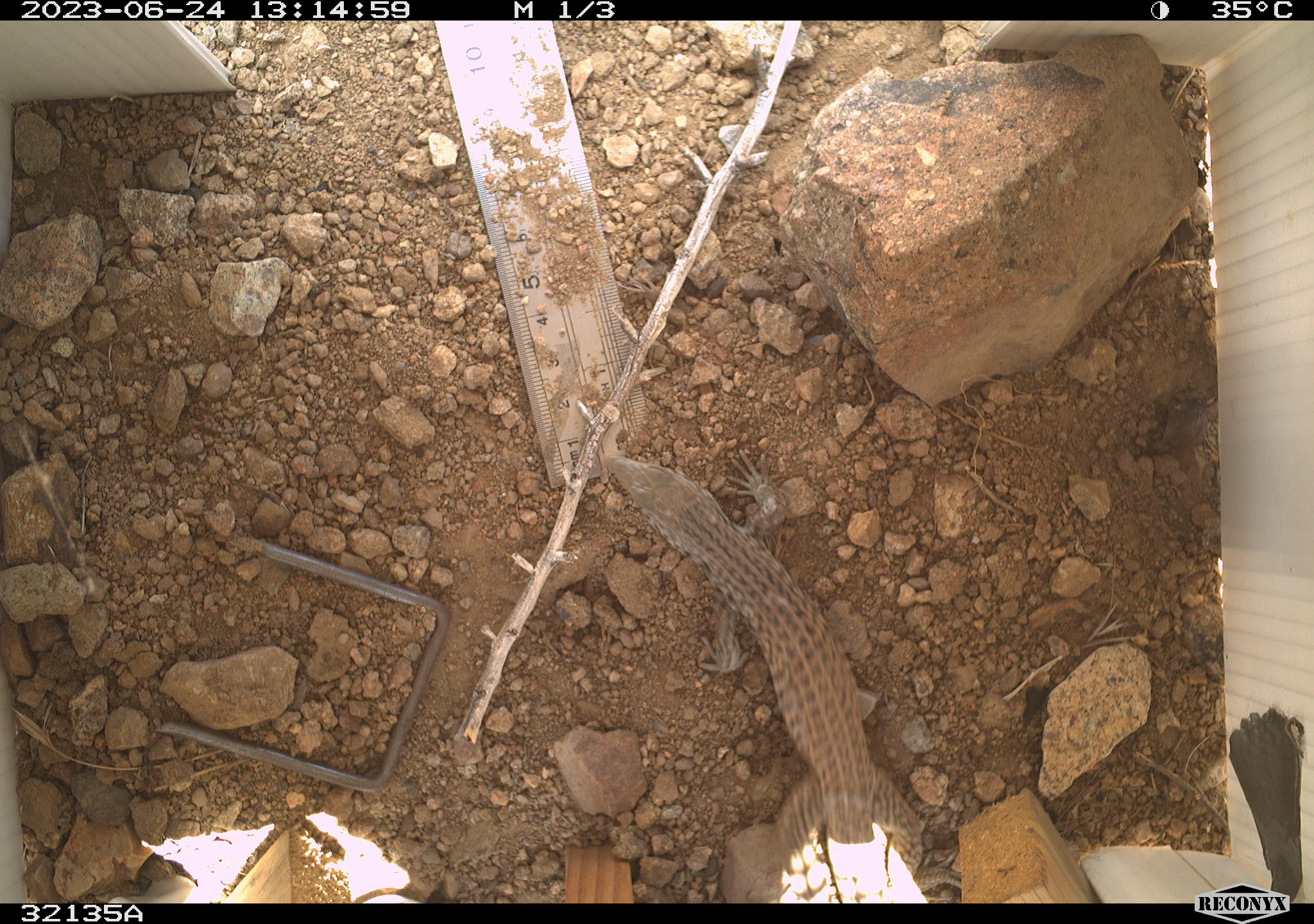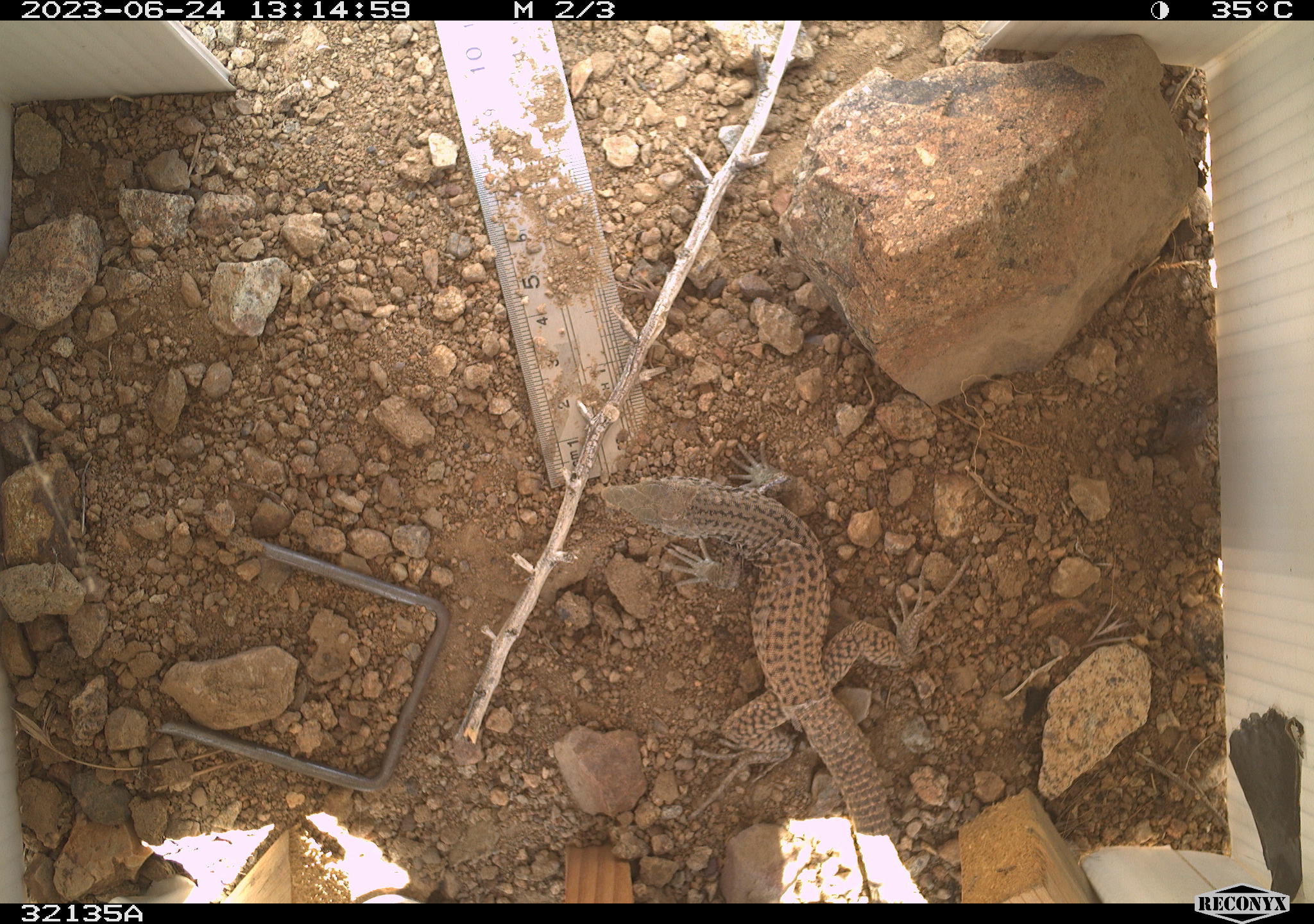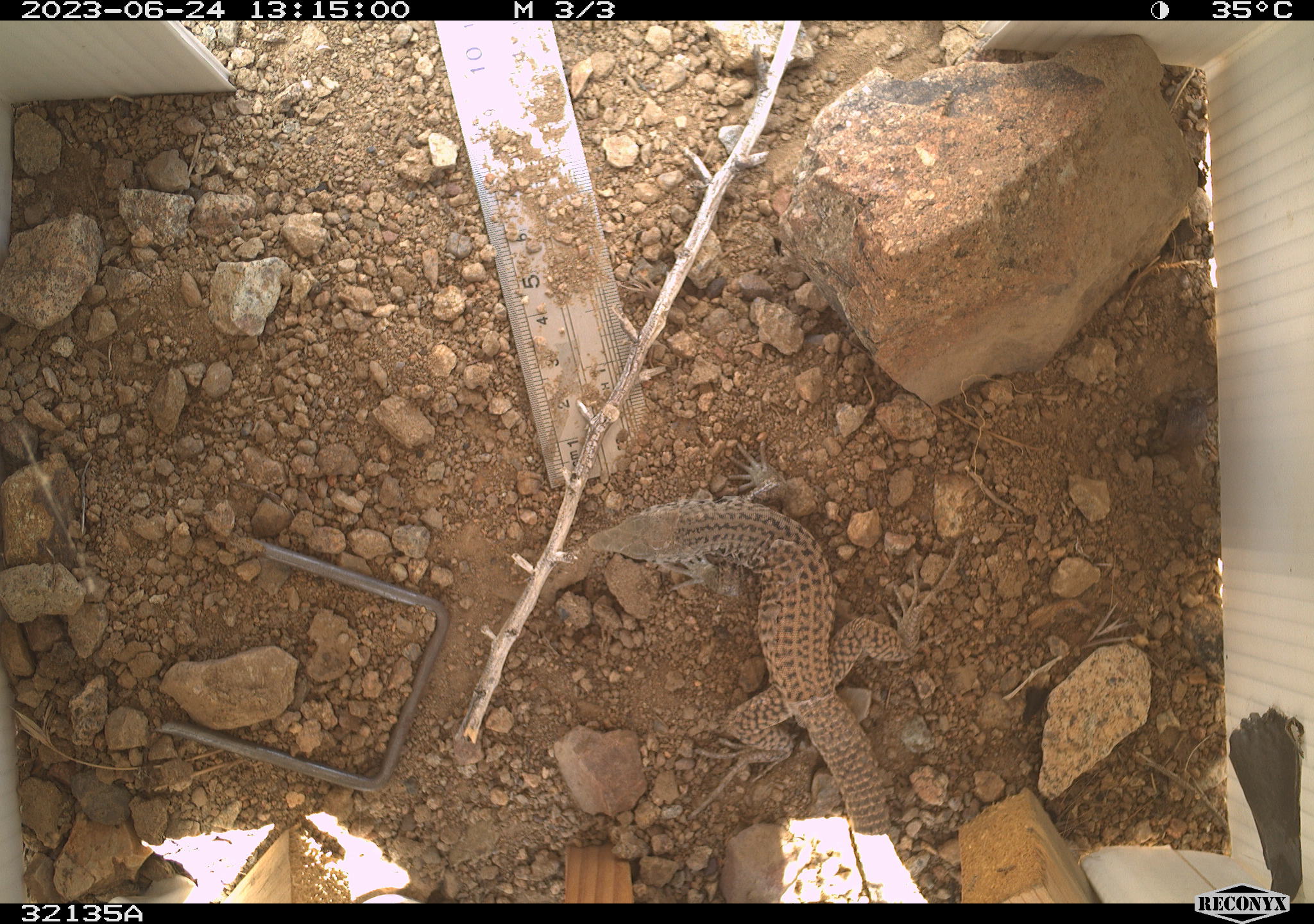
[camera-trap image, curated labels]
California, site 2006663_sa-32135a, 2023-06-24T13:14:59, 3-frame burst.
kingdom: Animalia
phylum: Chordata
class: Reptilia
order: Squamata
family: Teiidae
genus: Aspidoscelis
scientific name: Aspidoscelis tigris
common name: western whiptail